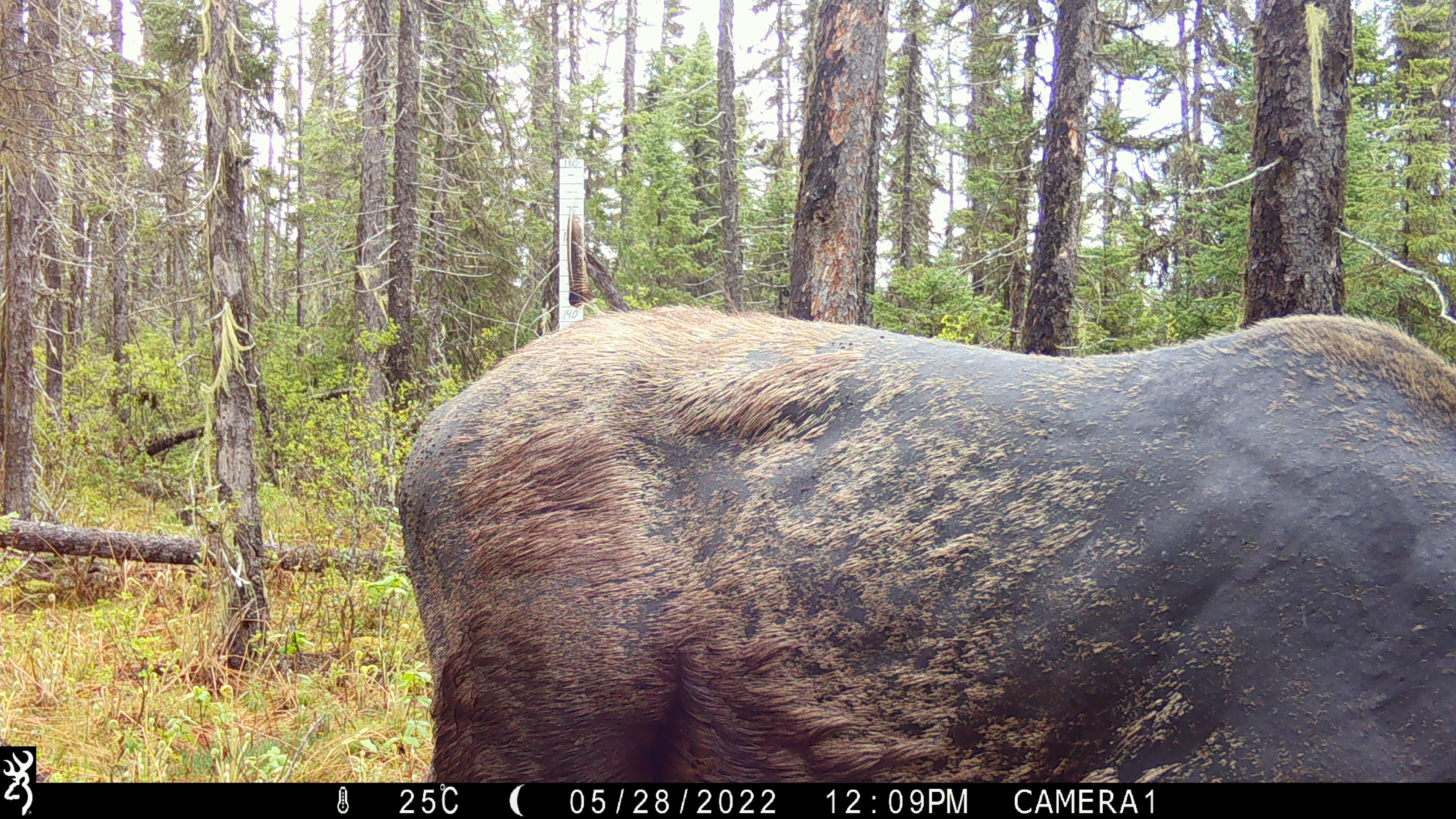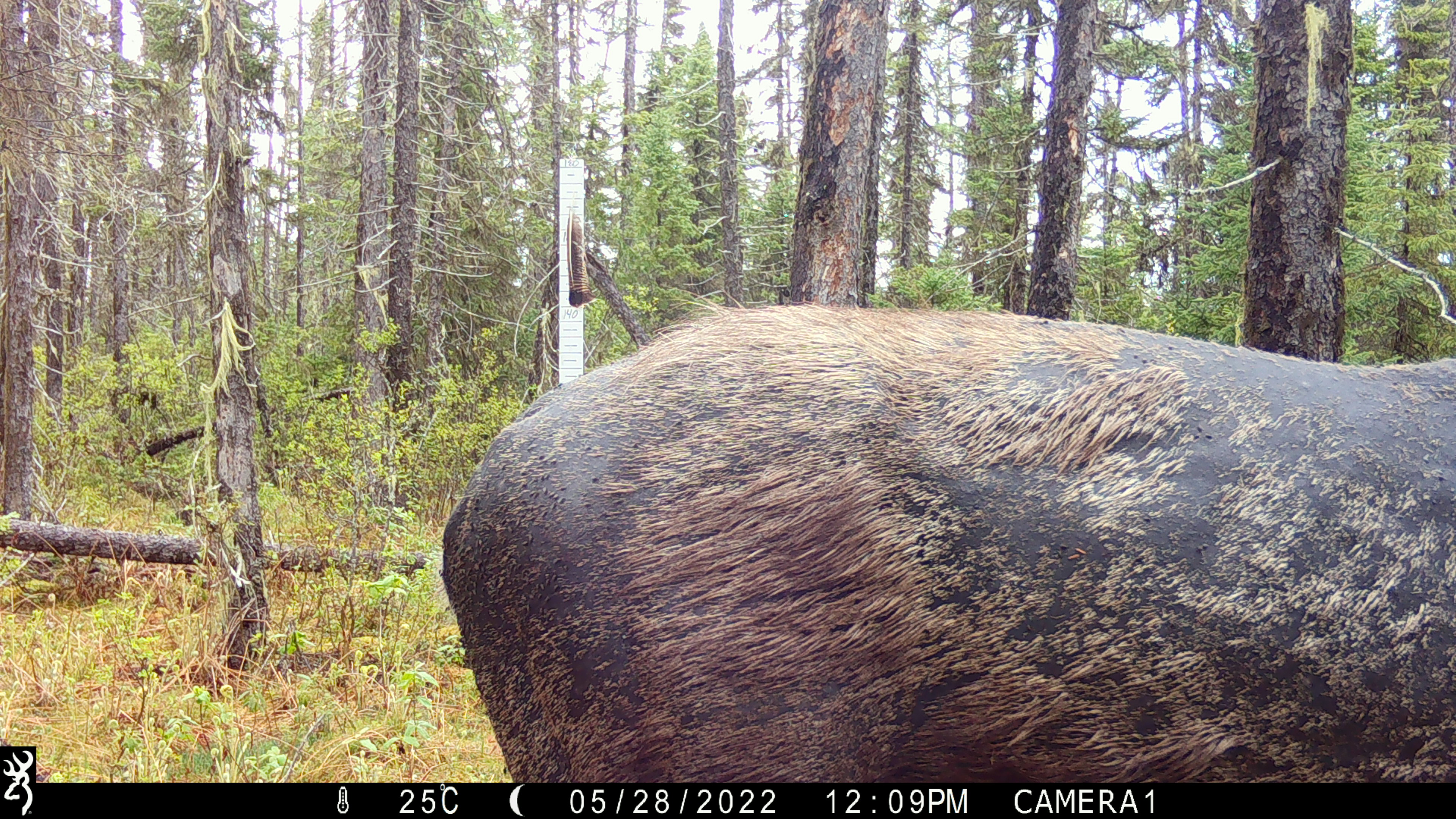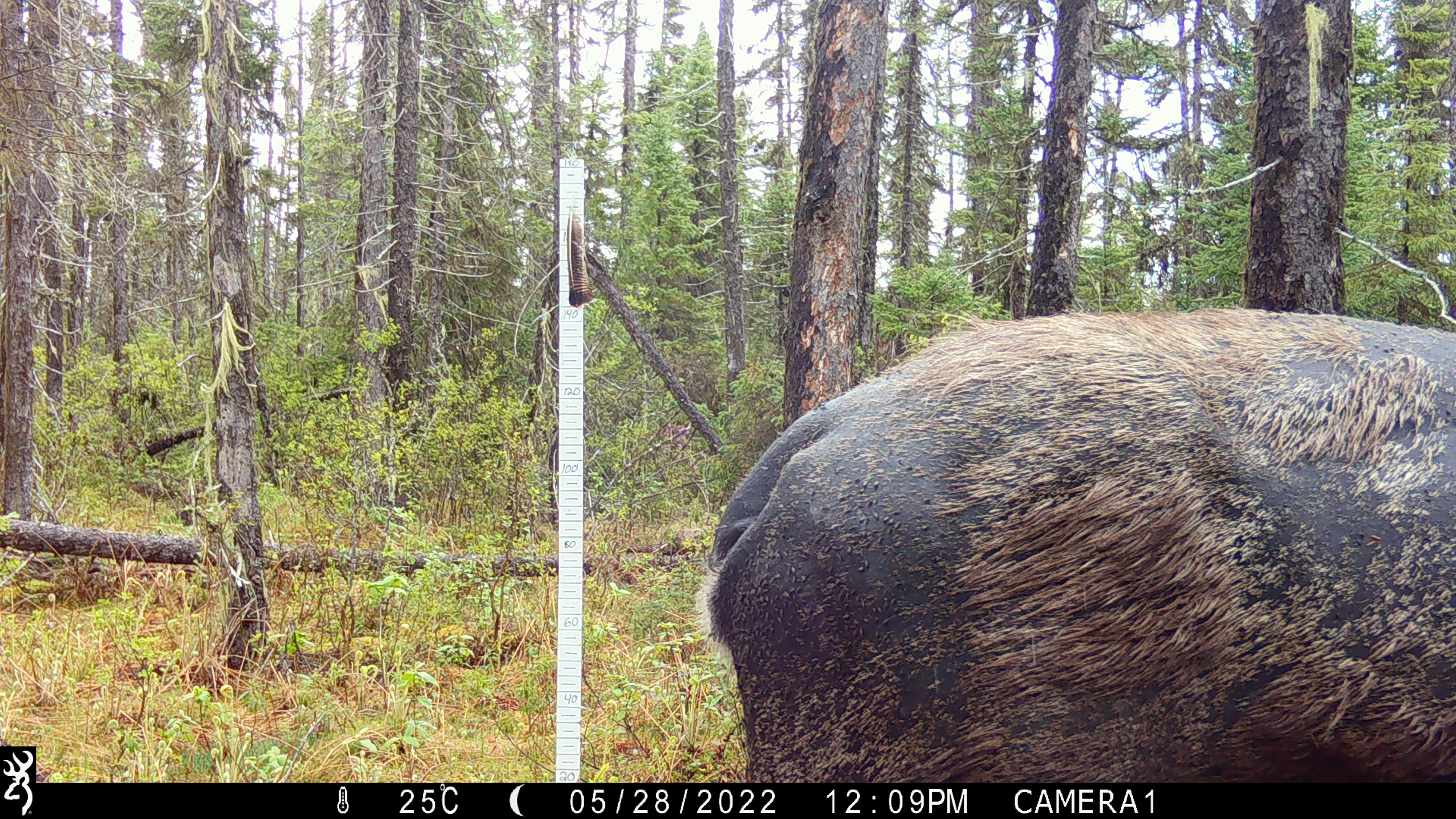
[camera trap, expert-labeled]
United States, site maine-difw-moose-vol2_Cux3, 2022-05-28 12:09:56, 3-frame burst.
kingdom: Animalia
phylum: Chordata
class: Mammalia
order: Artiodactyla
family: Cervidae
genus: Alces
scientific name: Alces alces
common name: moose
Moose (Alces alces).